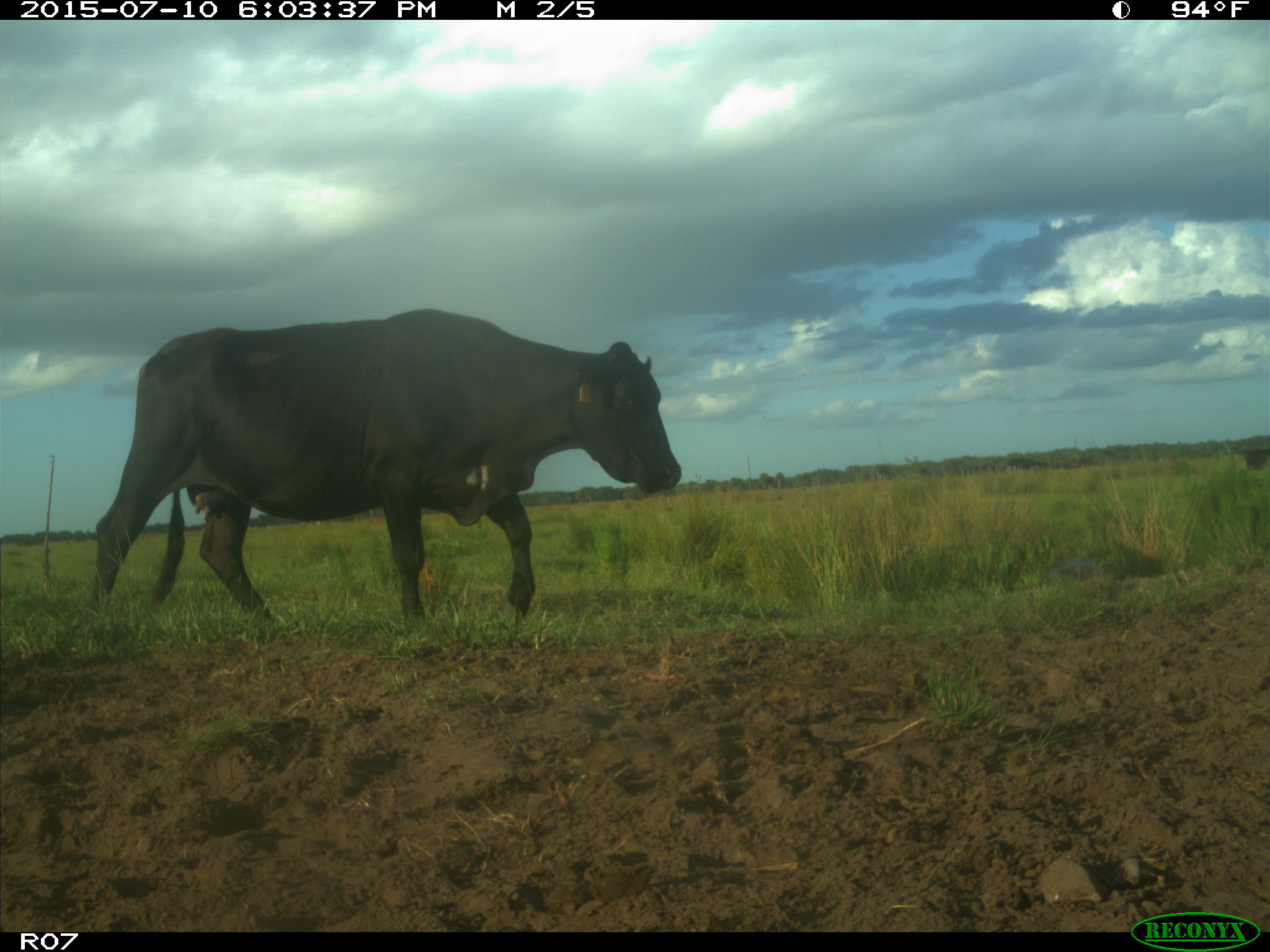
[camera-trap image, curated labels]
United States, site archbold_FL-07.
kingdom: Animalia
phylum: Chordata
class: Mammalia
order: Artiodactyla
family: Bovidae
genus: Bos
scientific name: Bos taurus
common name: domestic cow